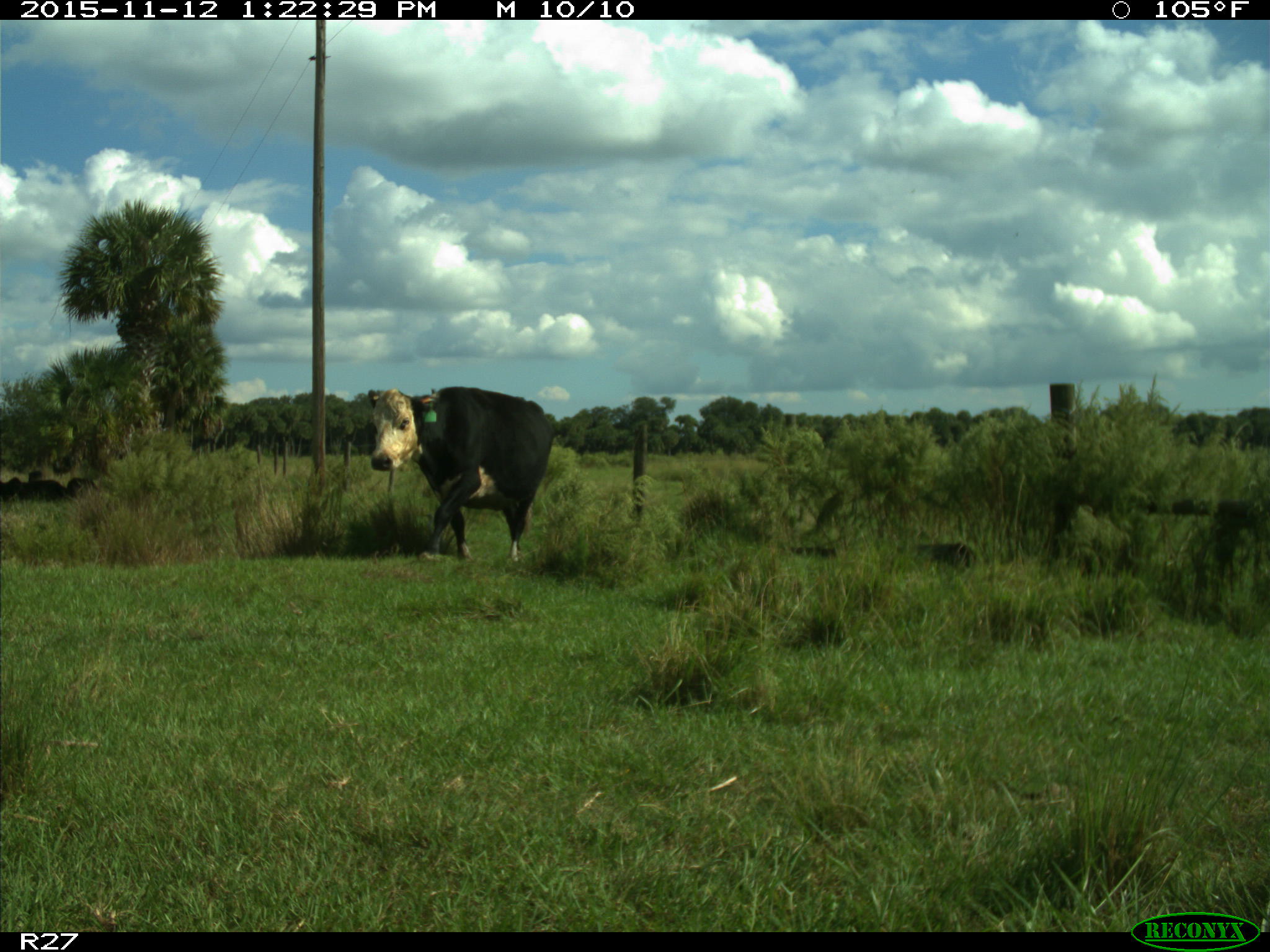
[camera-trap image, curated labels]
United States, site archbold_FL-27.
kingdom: Animalia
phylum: Chordata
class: Mammalia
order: Artiodactyla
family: Bovidae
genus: Bos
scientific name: Bos taurus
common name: domestic cow